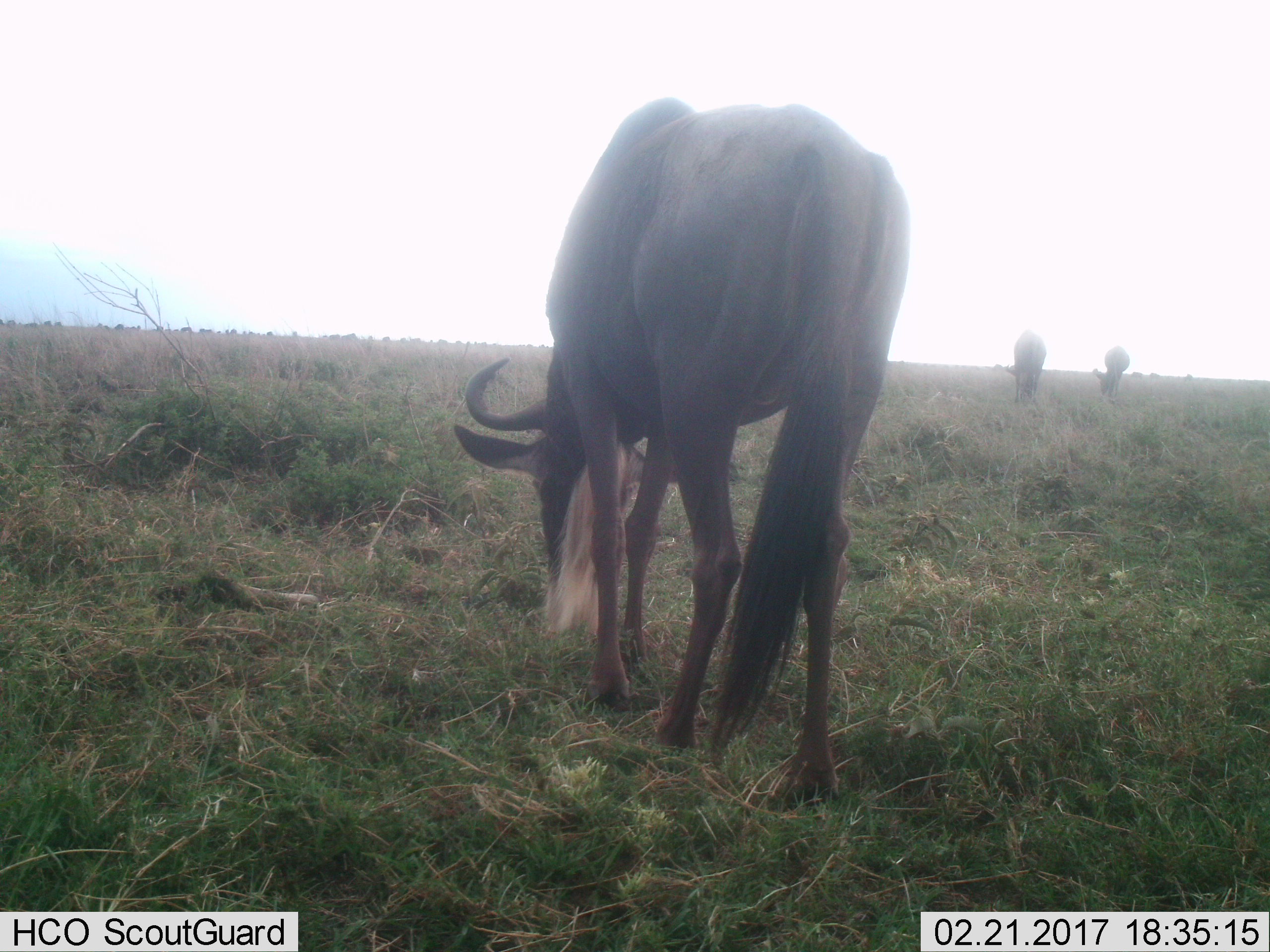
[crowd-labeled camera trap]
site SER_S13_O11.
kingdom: Animalia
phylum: Chordata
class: Mammalia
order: Artiodactyla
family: Bovidae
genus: Connochaetes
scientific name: Connochaetes taurinus taurinus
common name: blue wildebeest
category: wildebeestblue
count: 3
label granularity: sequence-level